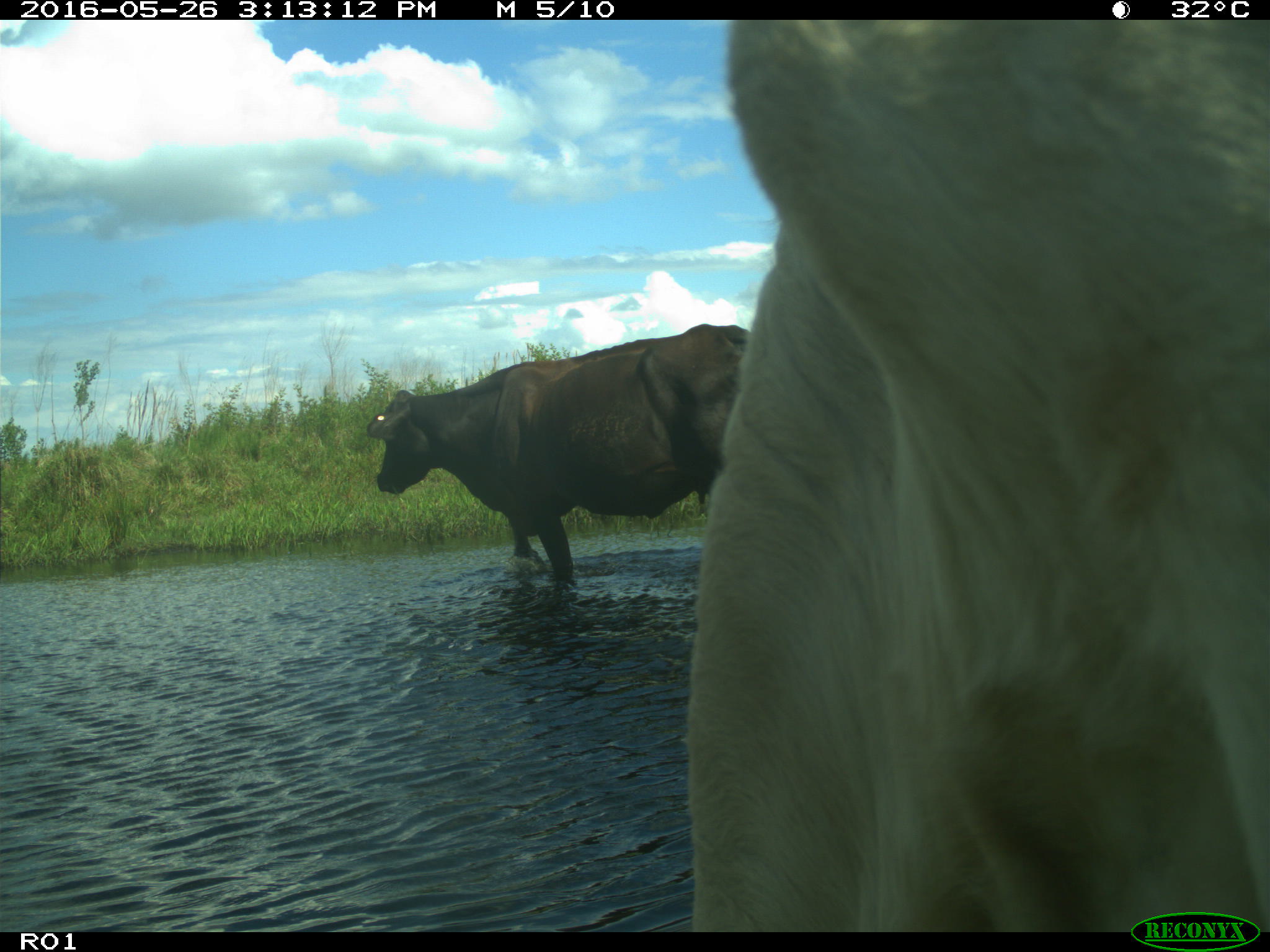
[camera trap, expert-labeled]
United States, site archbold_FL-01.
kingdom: Animalia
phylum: Chordata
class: Mammalia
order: Artiodactyla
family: Bovidae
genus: Bos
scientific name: Bos taurus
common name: domestic cow